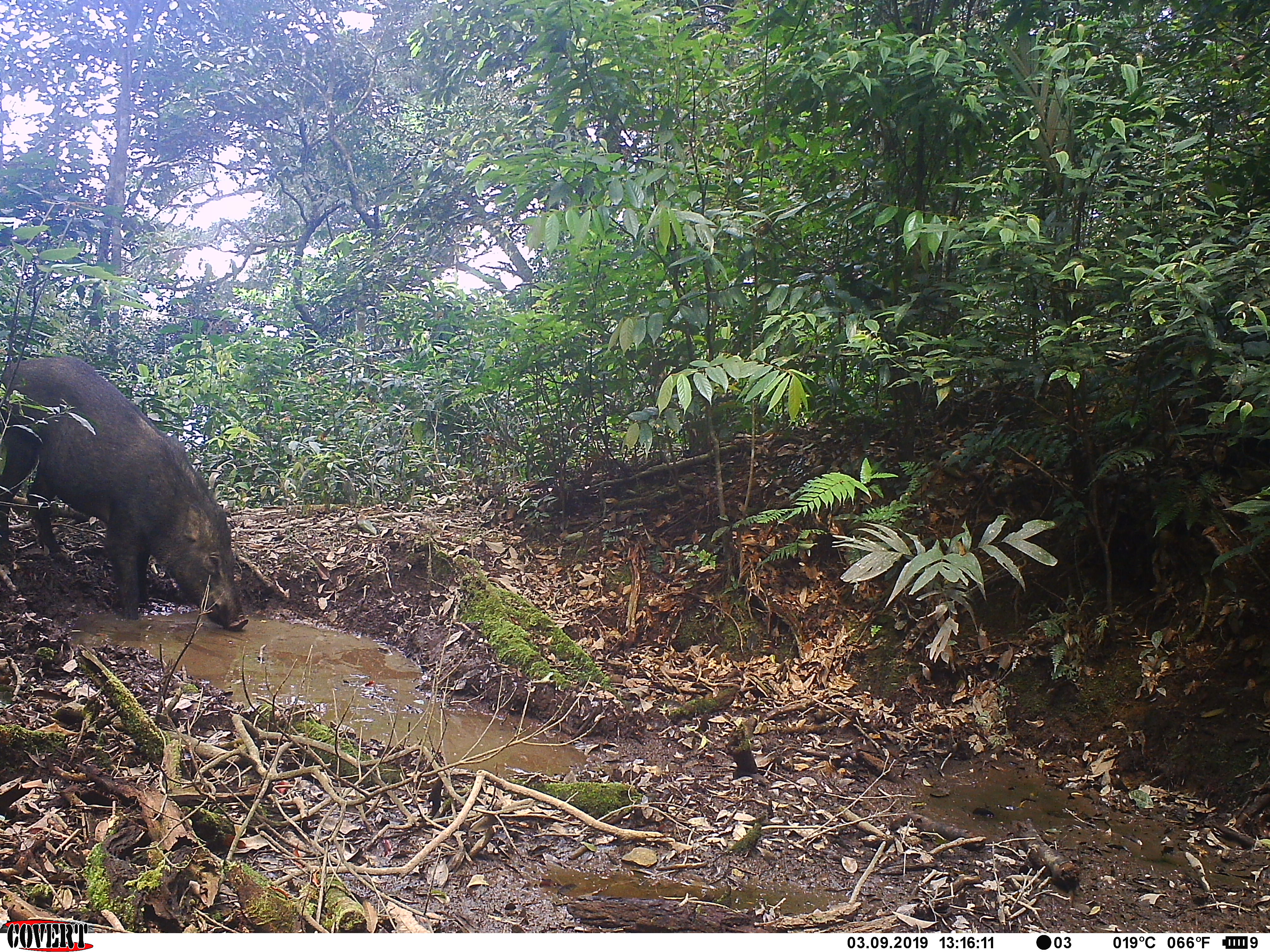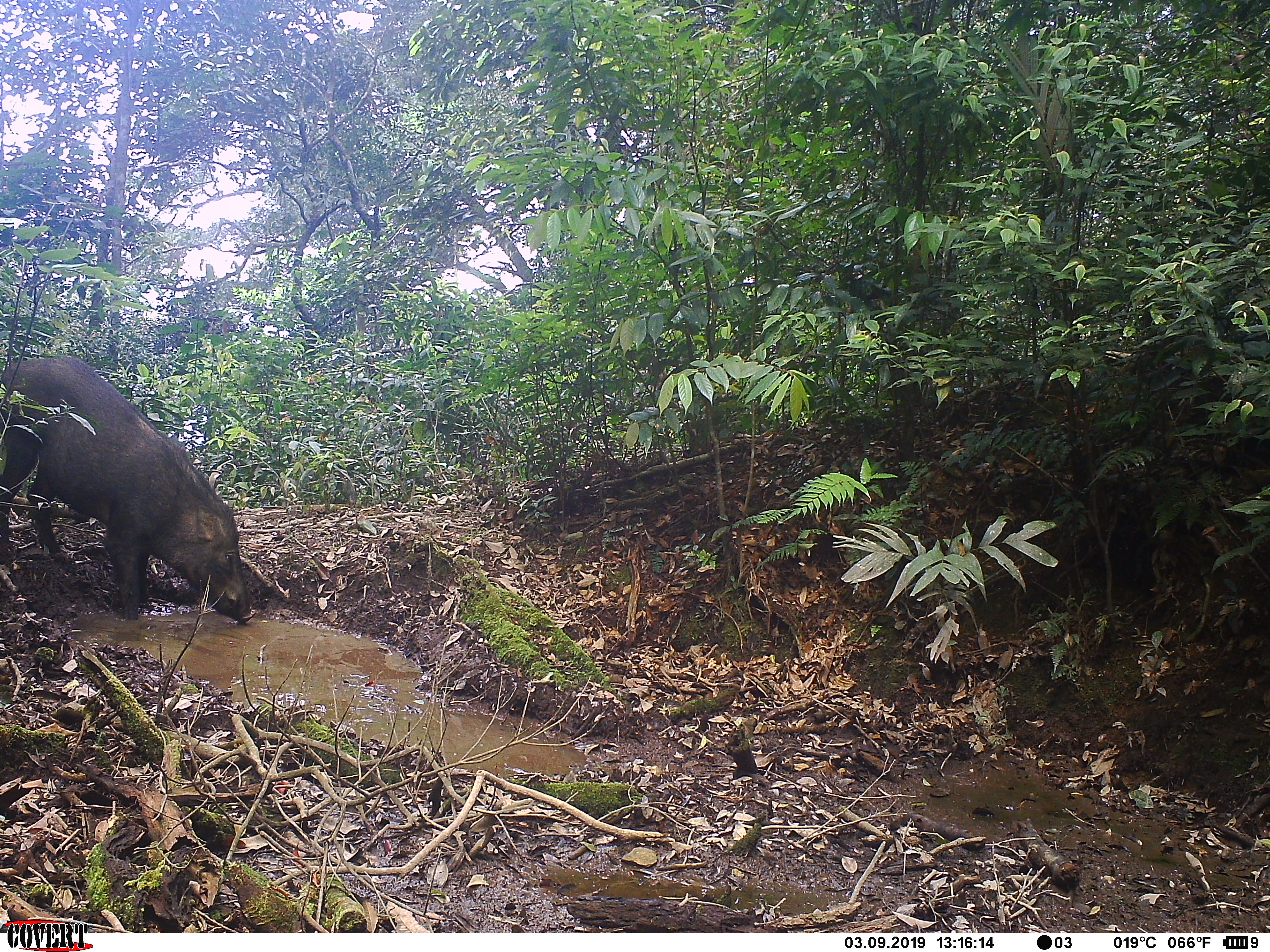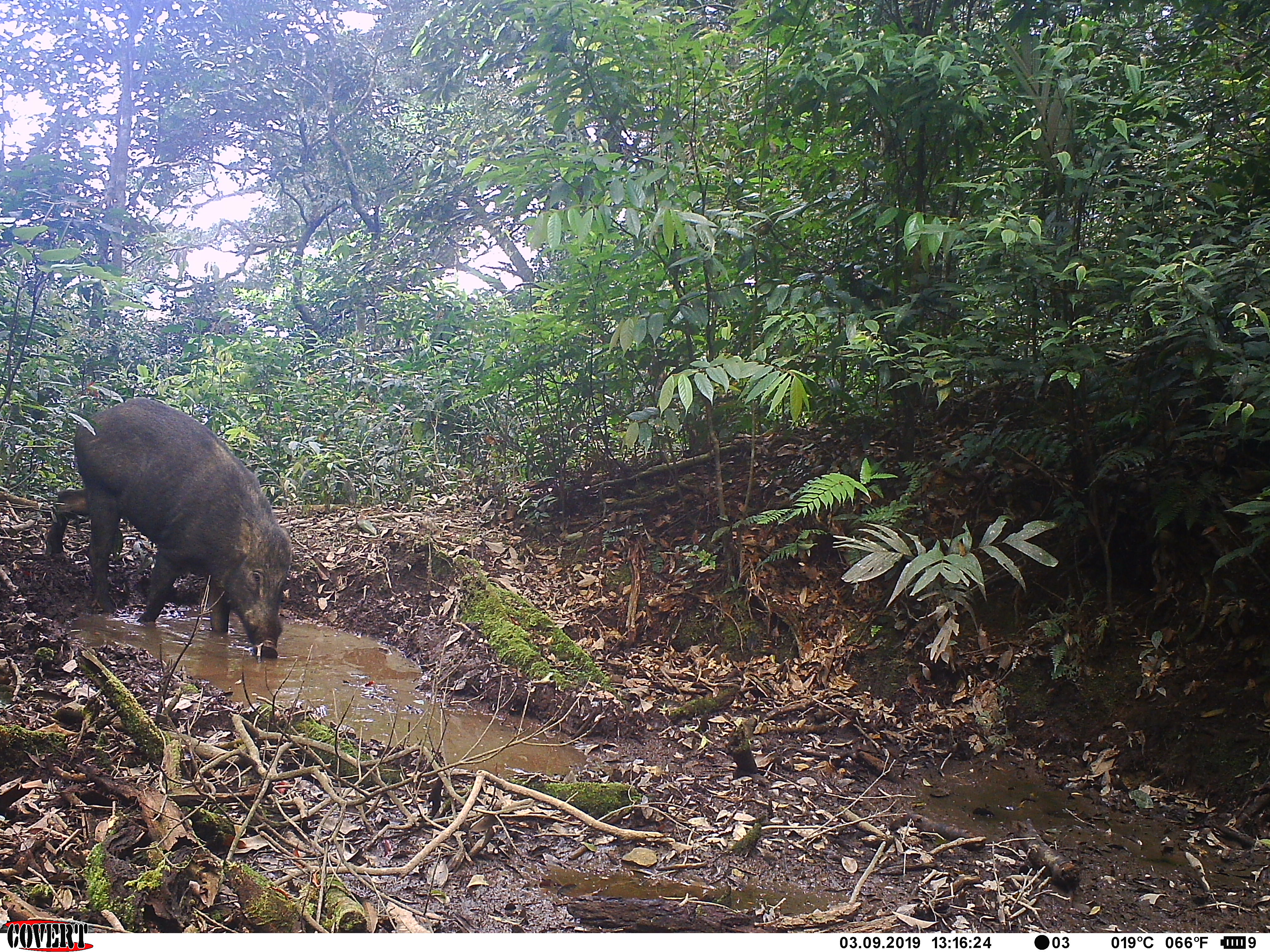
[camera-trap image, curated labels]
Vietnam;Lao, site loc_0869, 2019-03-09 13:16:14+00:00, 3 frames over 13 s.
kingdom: Animalia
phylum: Chordata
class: Mammalia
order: Artiodactyla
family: Suidae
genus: Sus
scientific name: Sus scrofa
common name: eurasian wild pig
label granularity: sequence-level